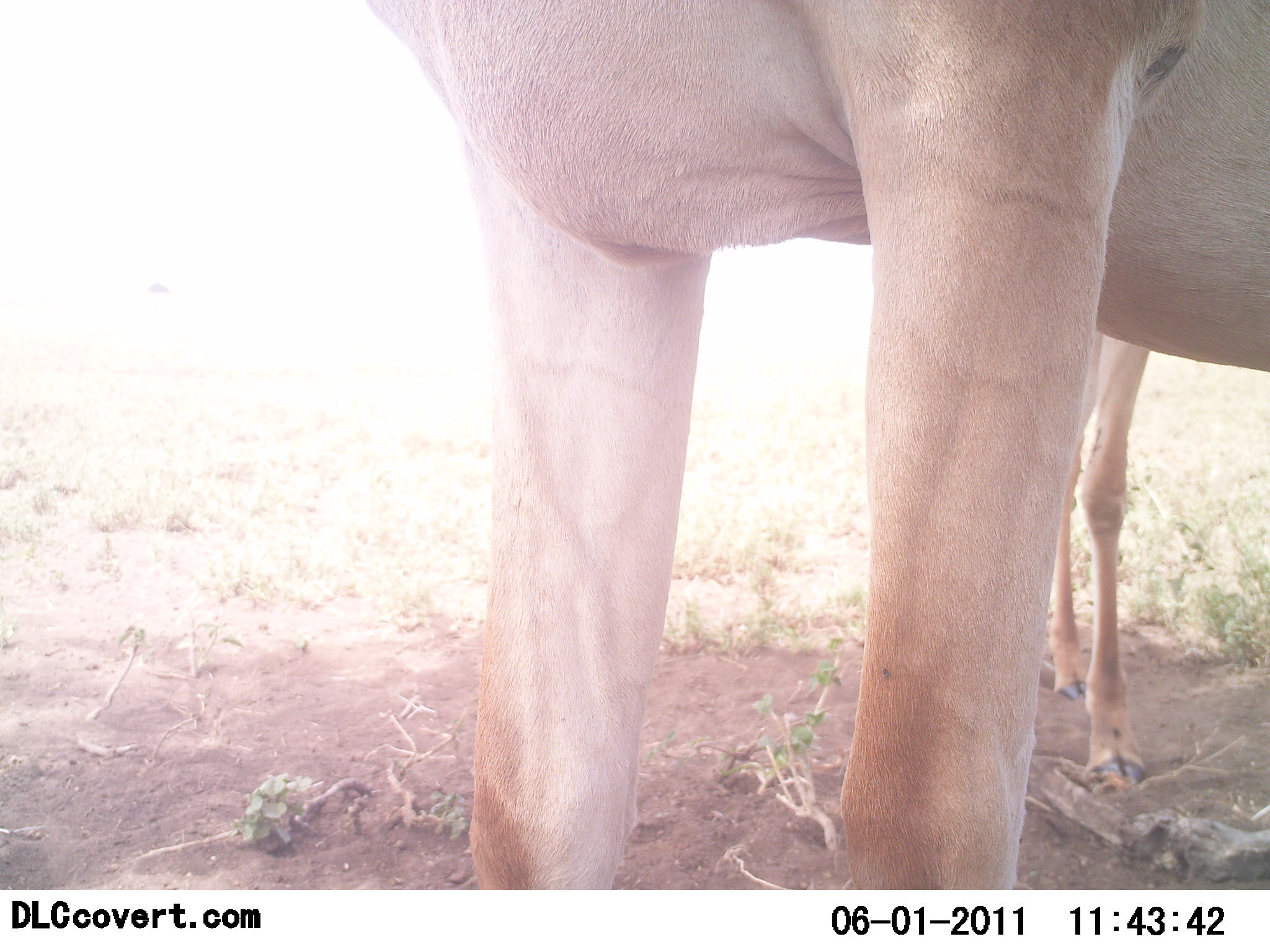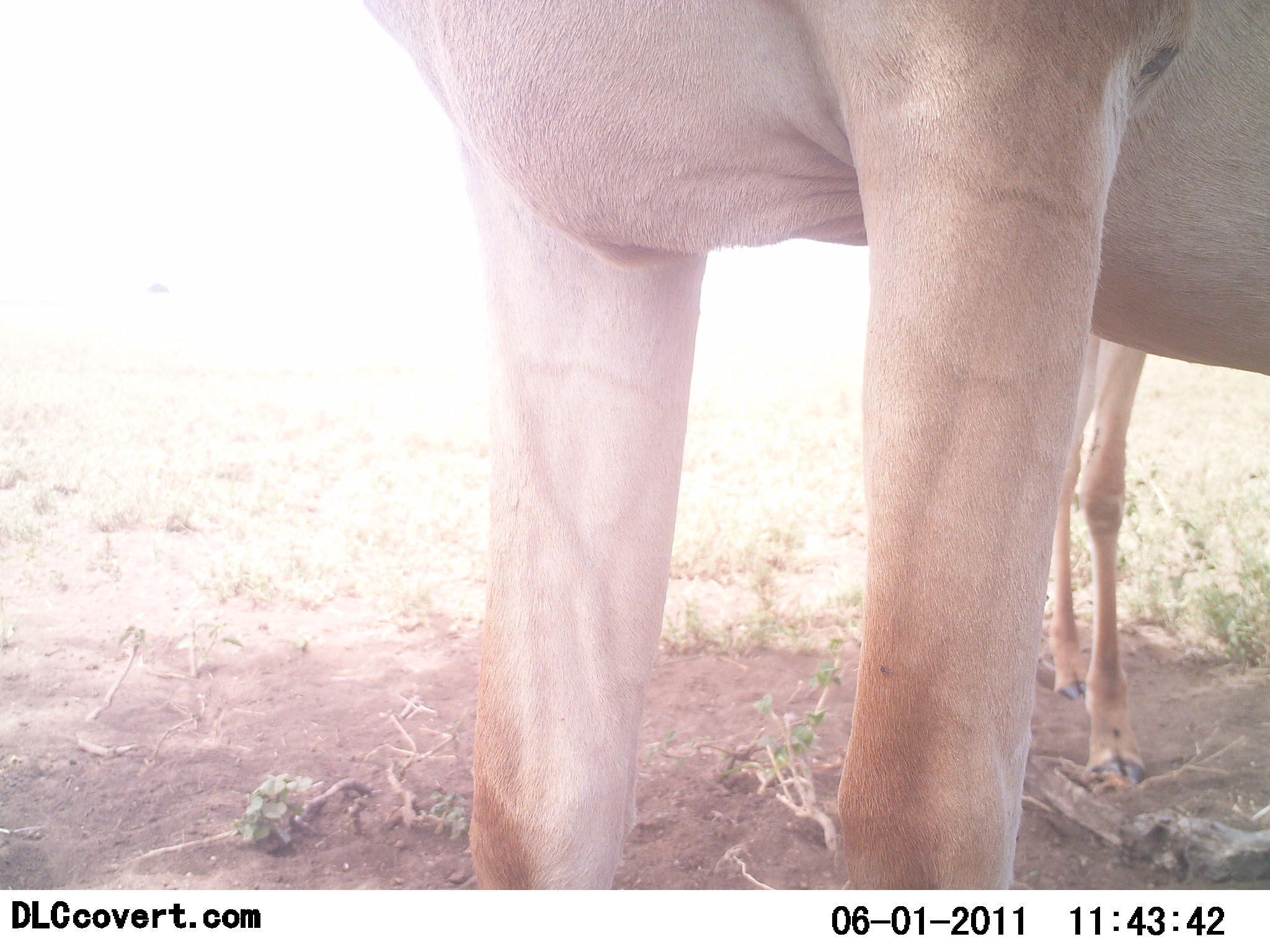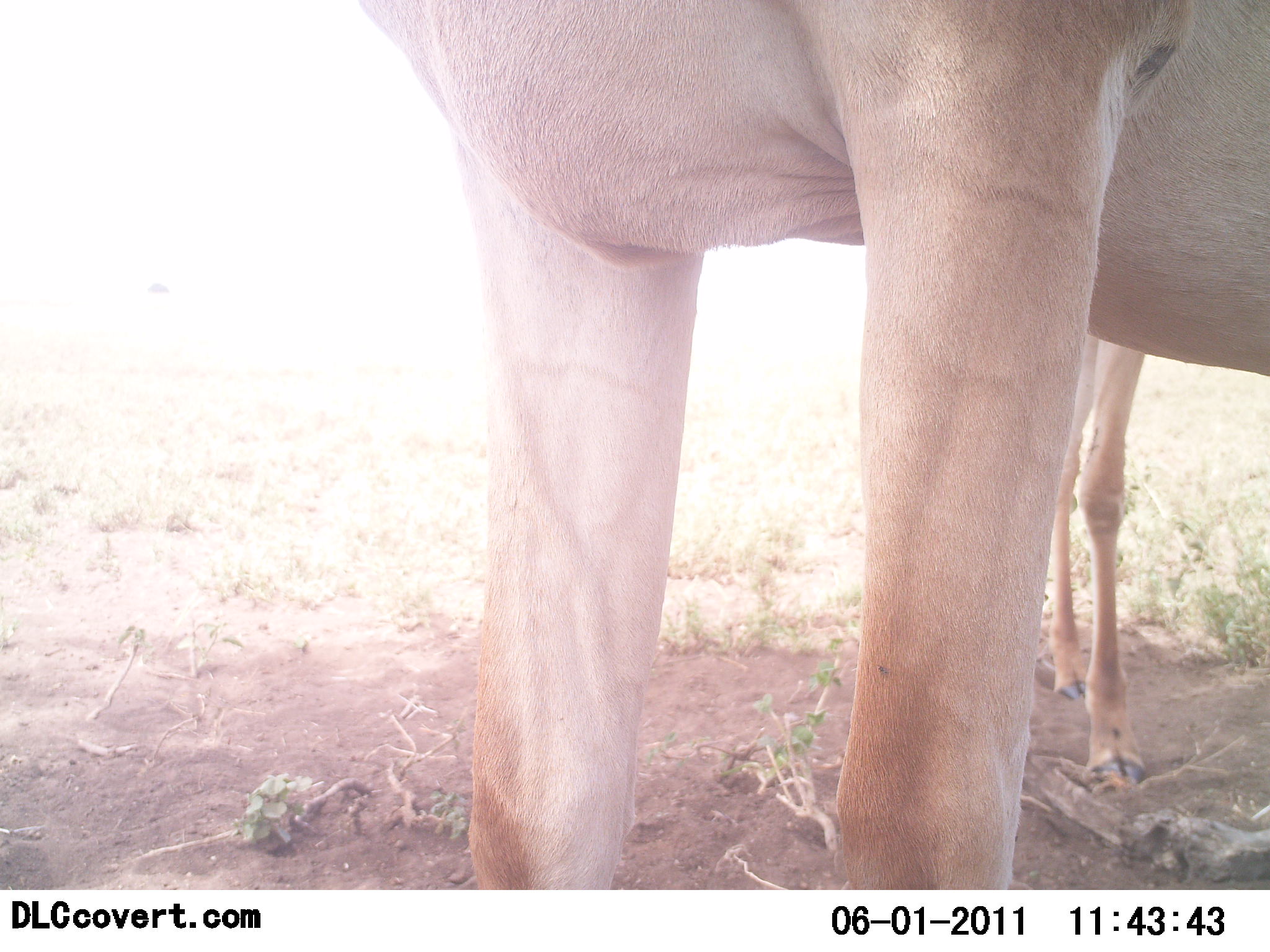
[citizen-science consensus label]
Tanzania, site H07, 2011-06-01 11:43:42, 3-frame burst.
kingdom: Animalia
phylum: Chordata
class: Mammalia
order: Artiodactyla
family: Bovidae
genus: Alcelaphus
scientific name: Alcelaphus buselaphus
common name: hartebeest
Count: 2.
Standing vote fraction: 100%.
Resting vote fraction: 0%.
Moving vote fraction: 0%.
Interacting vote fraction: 0%.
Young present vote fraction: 8%.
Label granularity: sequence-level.